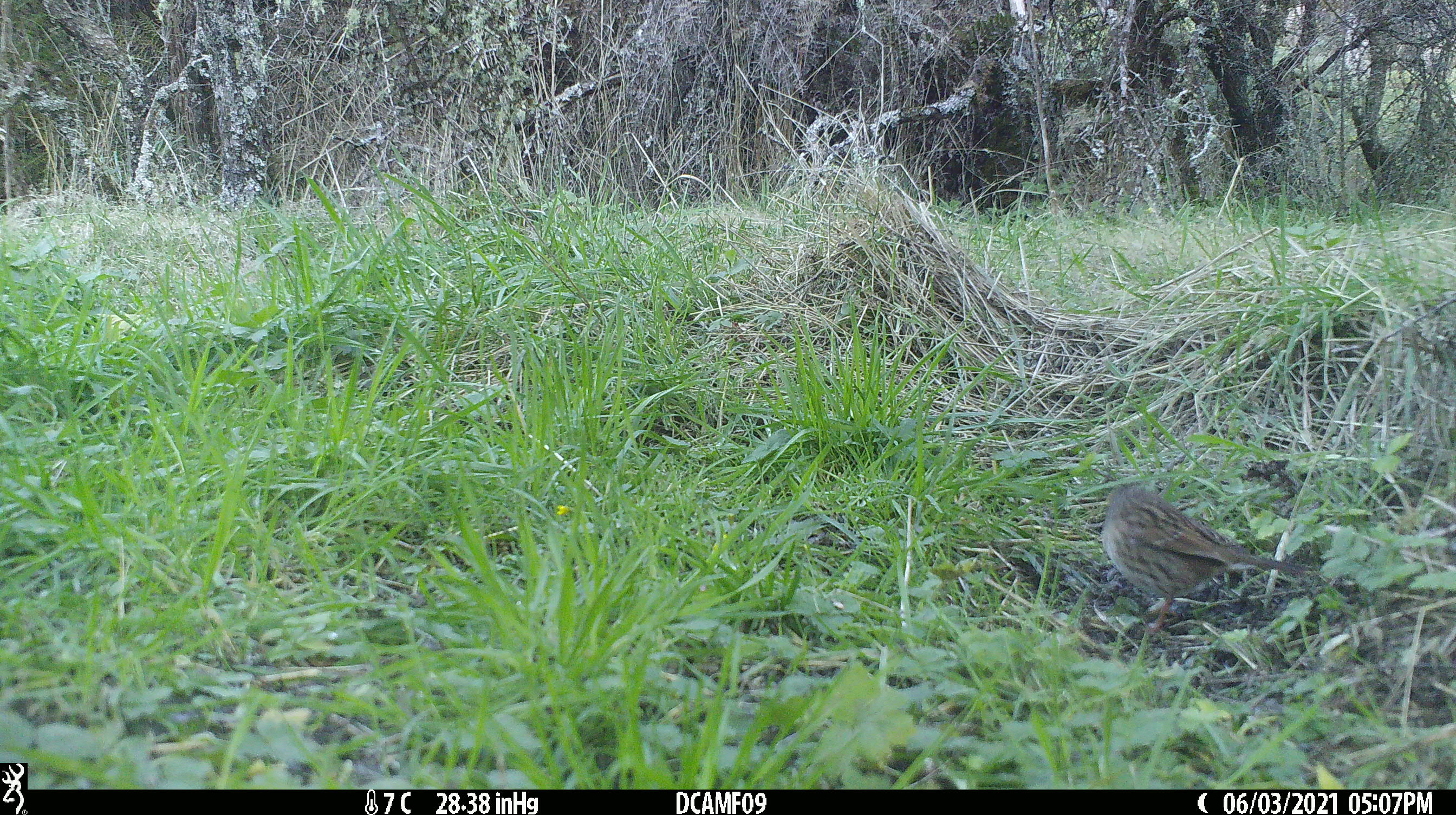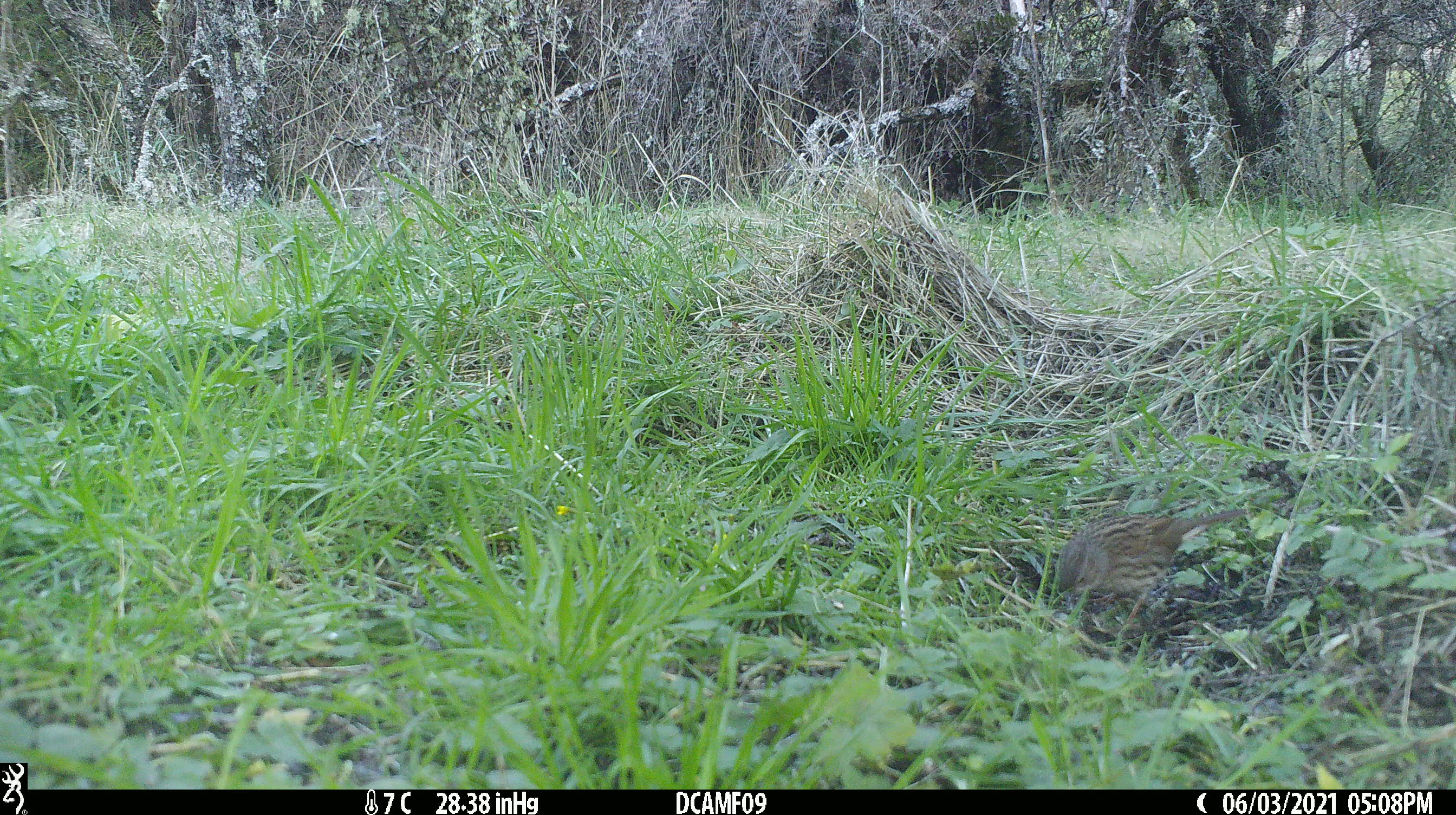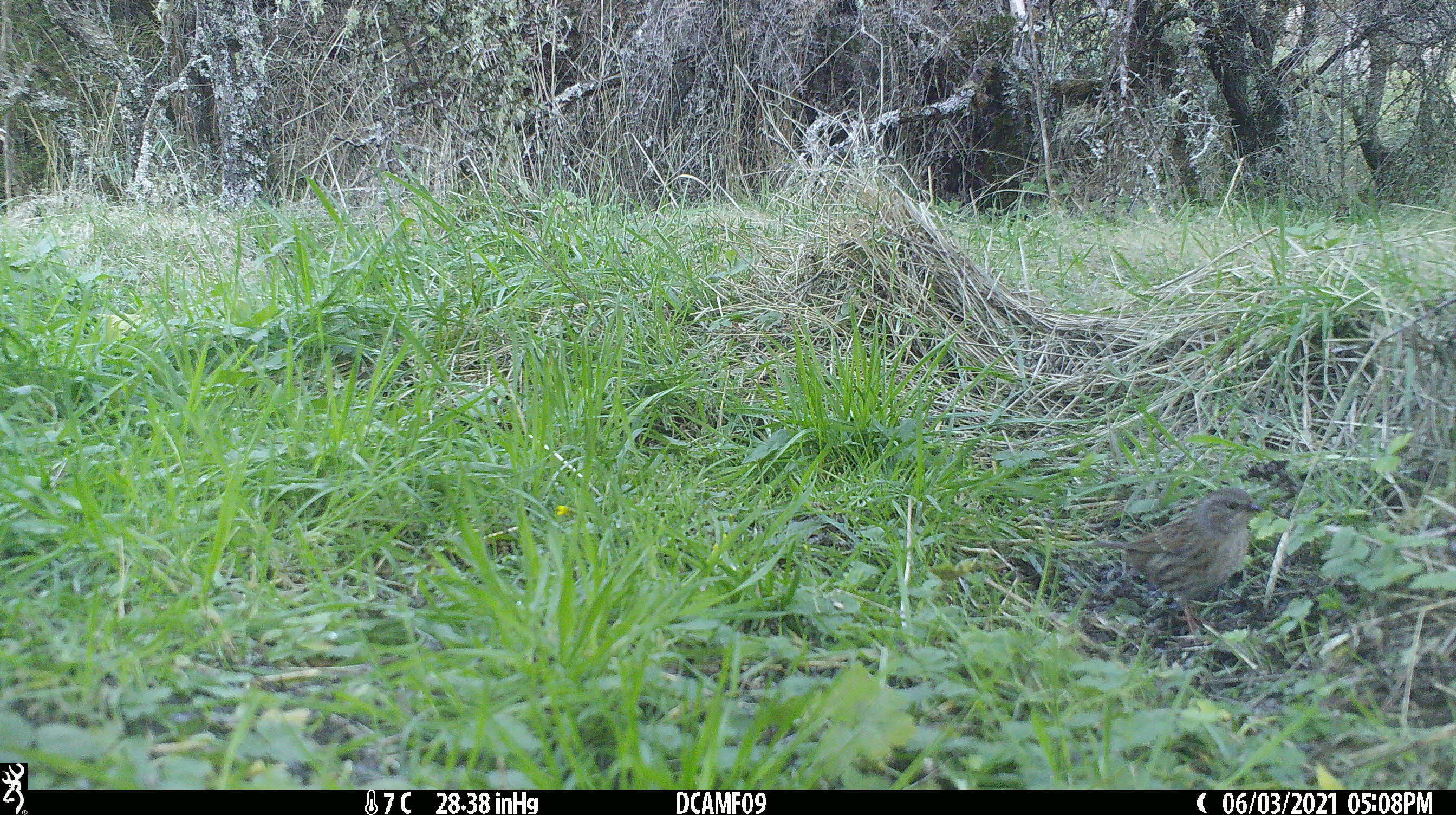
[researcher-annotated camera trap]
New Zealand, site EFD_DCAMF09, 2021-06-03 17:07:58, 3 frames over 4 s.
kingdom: Animalia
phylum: Chordata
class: Aves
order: Passeriformes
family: Prunellidae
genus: Prunella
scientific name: Prunella modularis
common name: dunnock